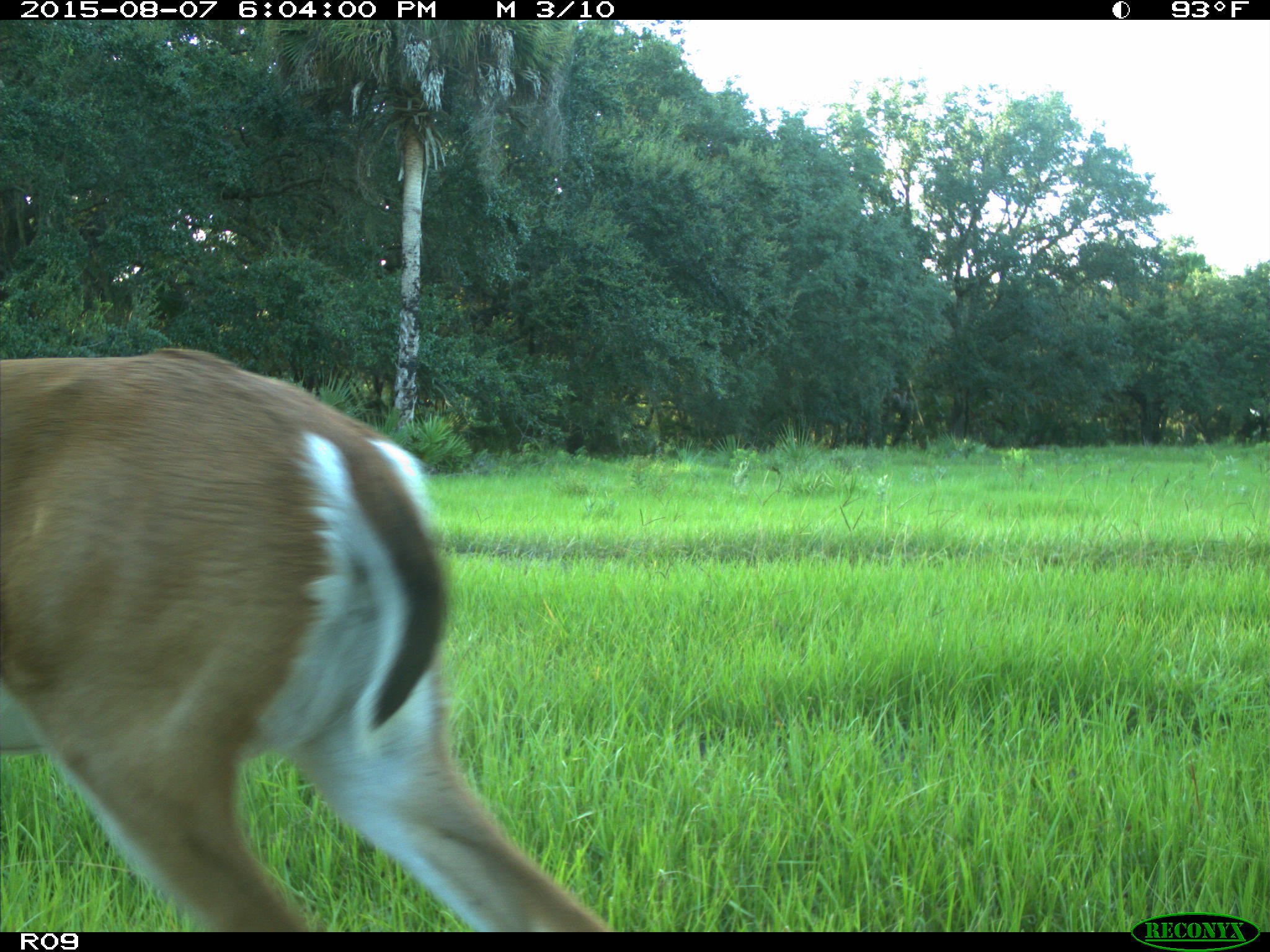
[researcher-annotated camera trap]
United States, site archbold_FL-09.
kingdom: Animalia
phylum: Chordata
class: Mammalia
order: Artiodactyla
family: Cervidae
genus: Odocoileus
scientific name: Odocoileus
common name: deer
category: unidentified deer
Unidentified deer (deer) (Odocoileus).